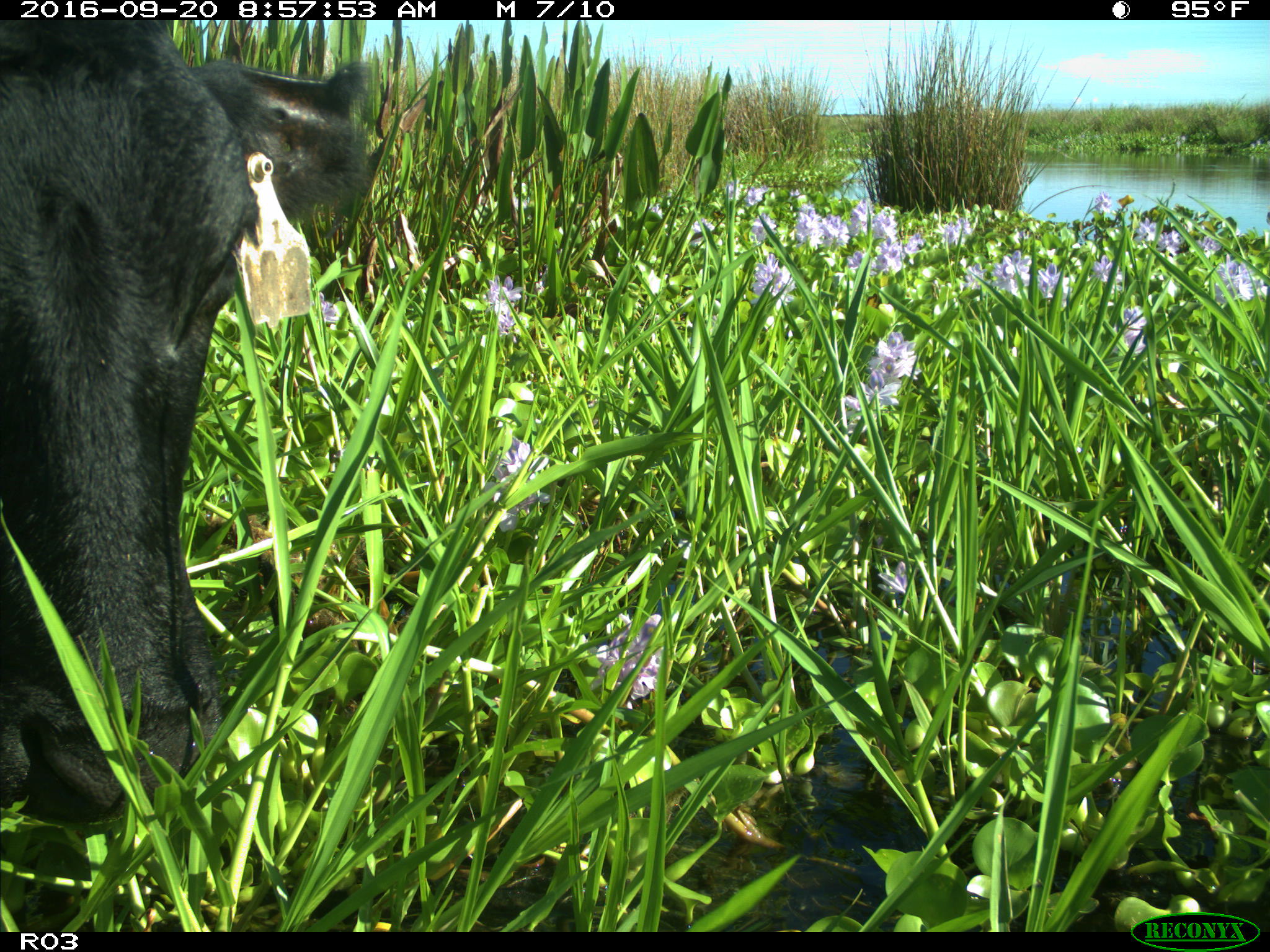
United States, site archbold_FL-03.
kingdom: Animalia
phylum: Chordata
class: Mammalia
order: Artiodactyla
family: Bovidae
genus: Bos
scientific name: Bos taurus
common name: domestic cow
Bos taurus (domestic cow).